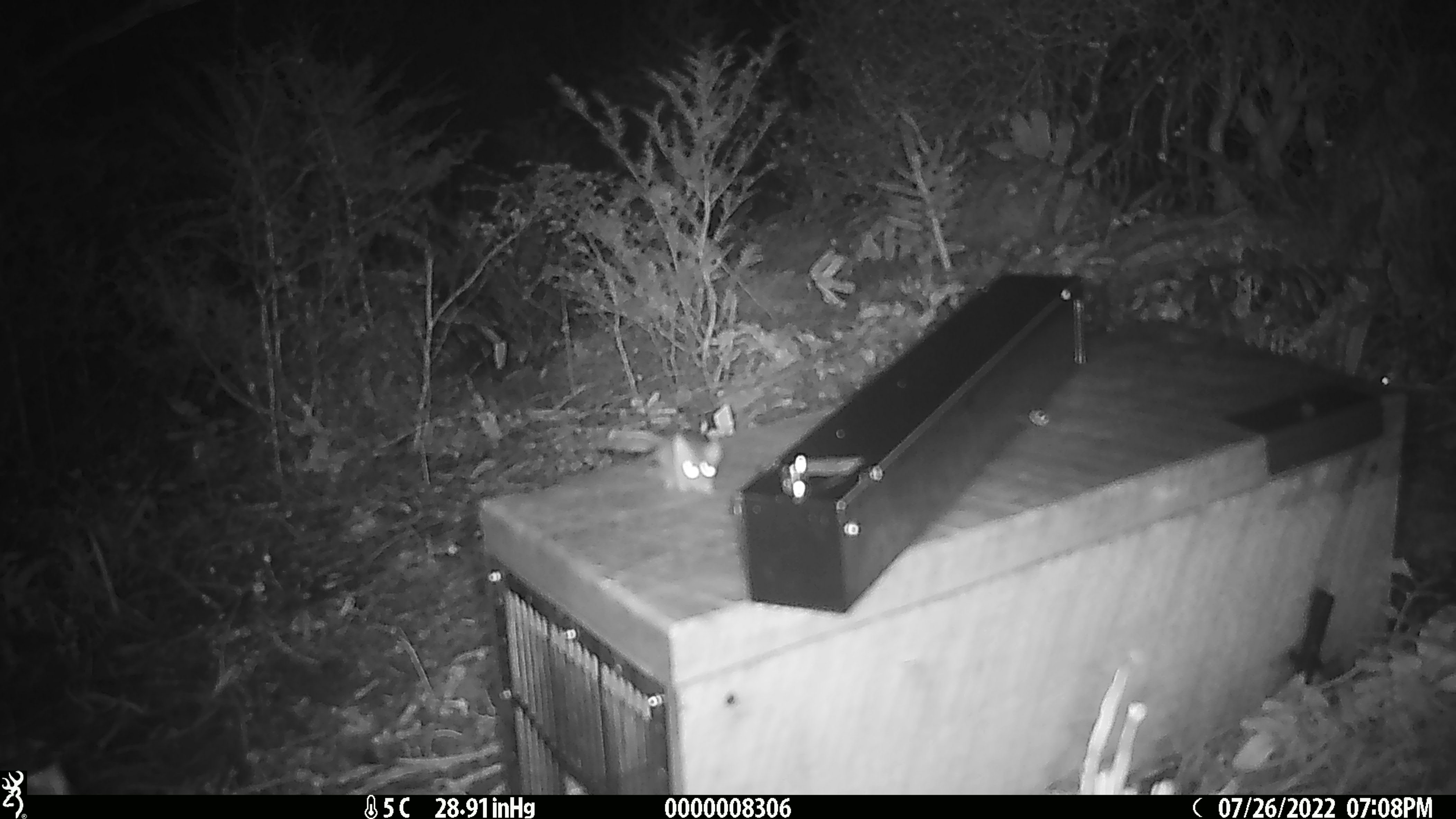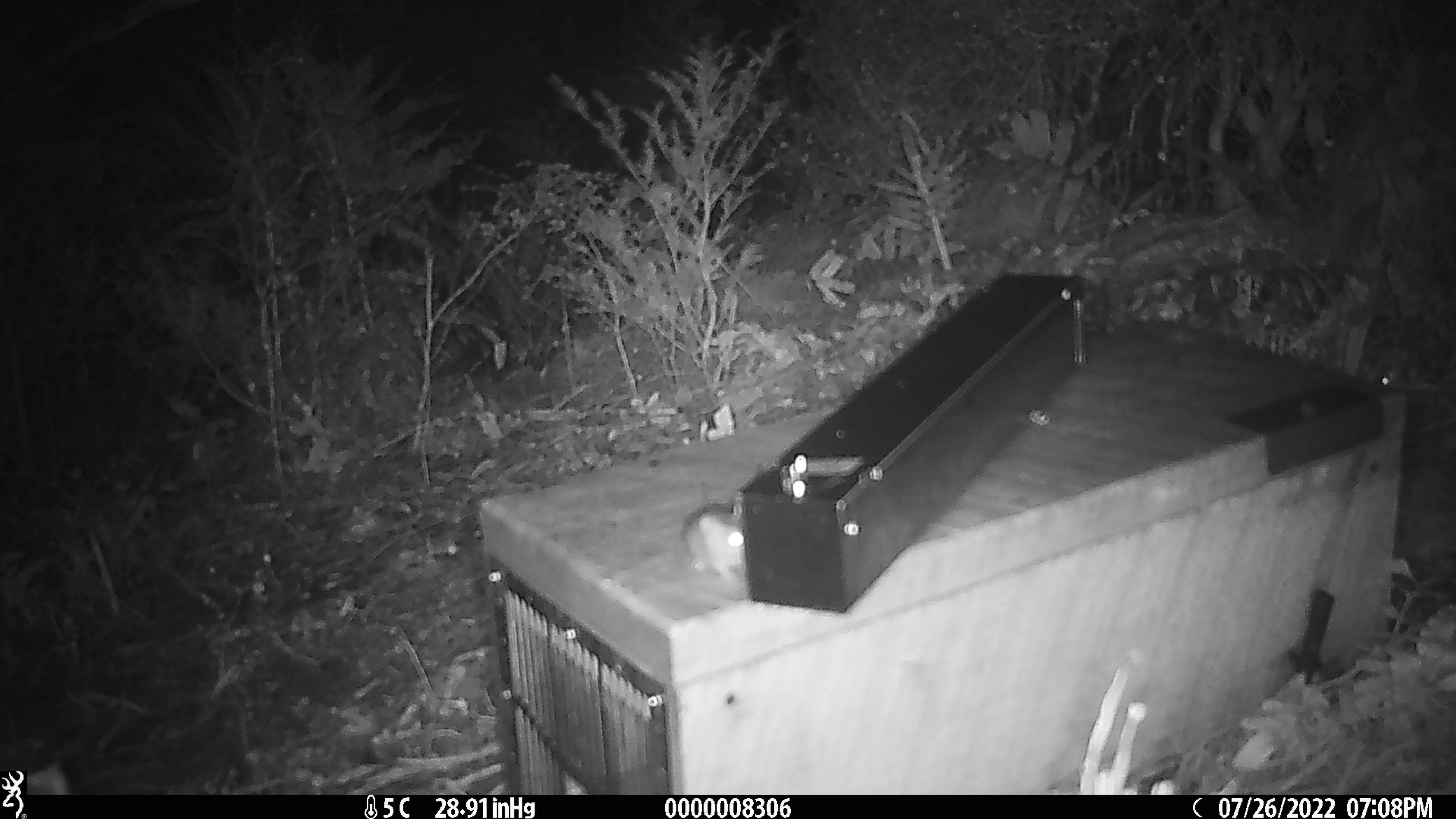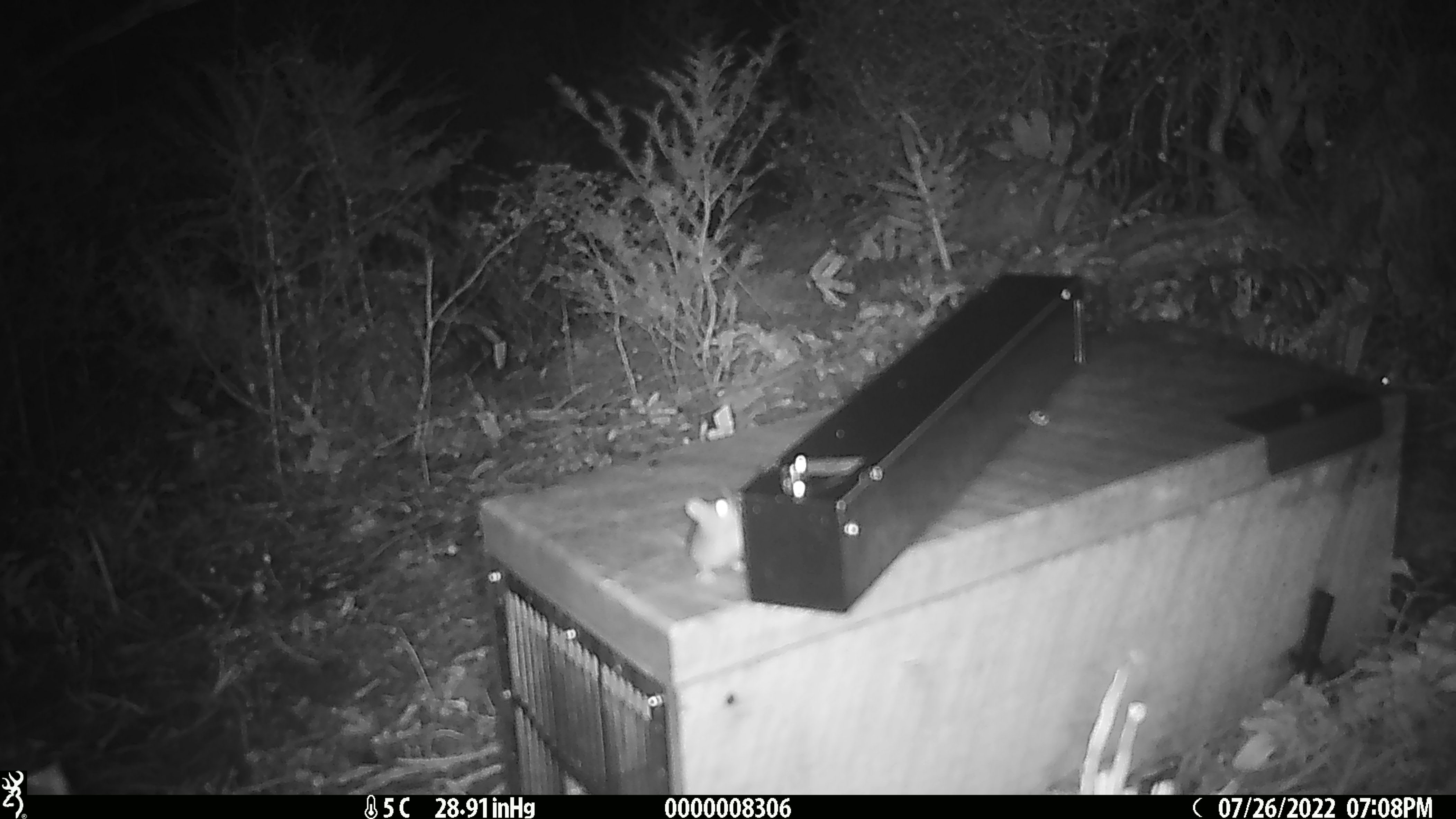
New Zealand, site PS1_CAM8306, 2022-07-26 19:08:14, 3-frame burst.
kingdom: Animalia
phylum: Chordata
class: Mammalia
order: Rodentia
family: Muridae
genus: Mus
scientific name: Mus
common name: mouse